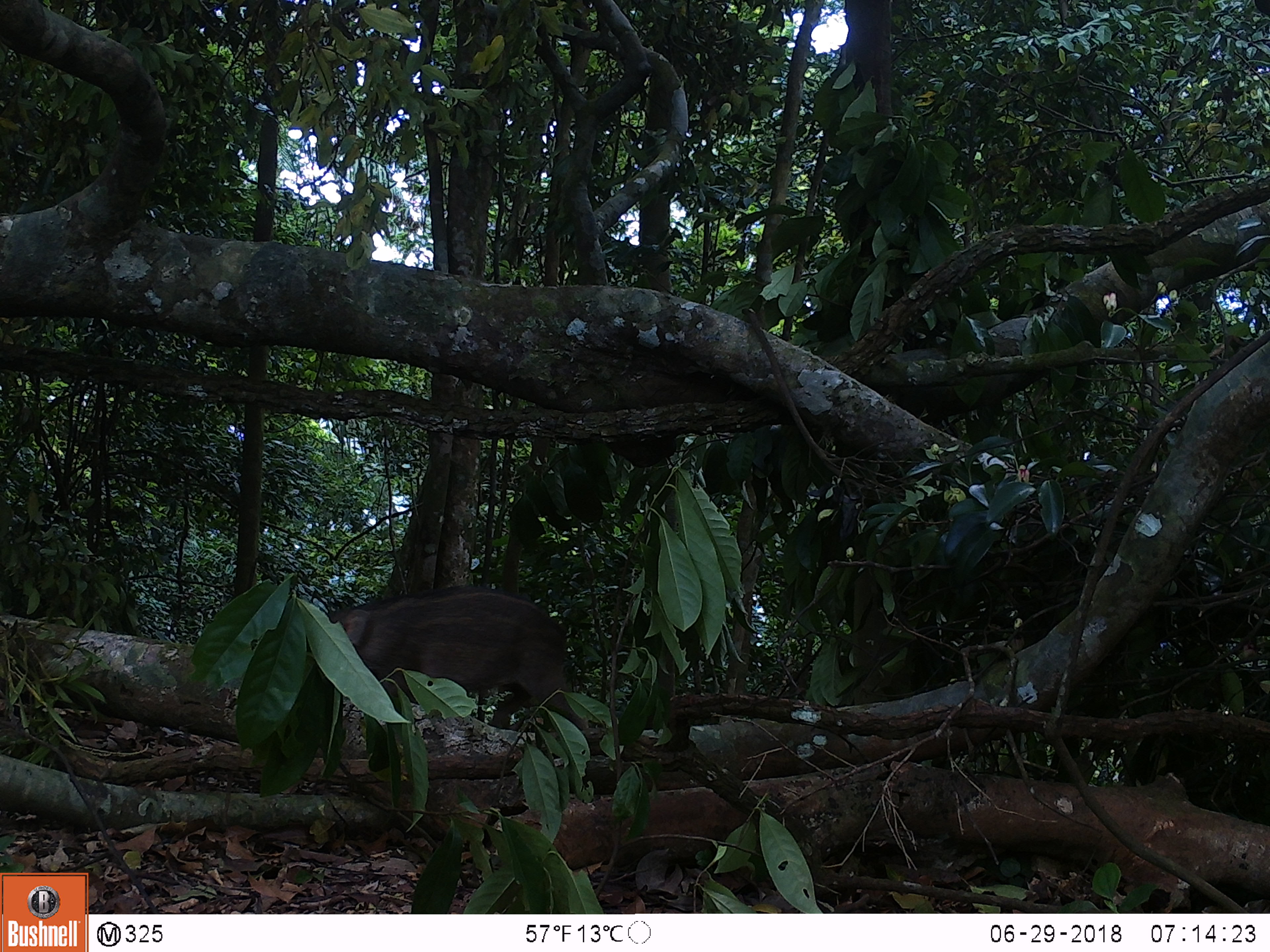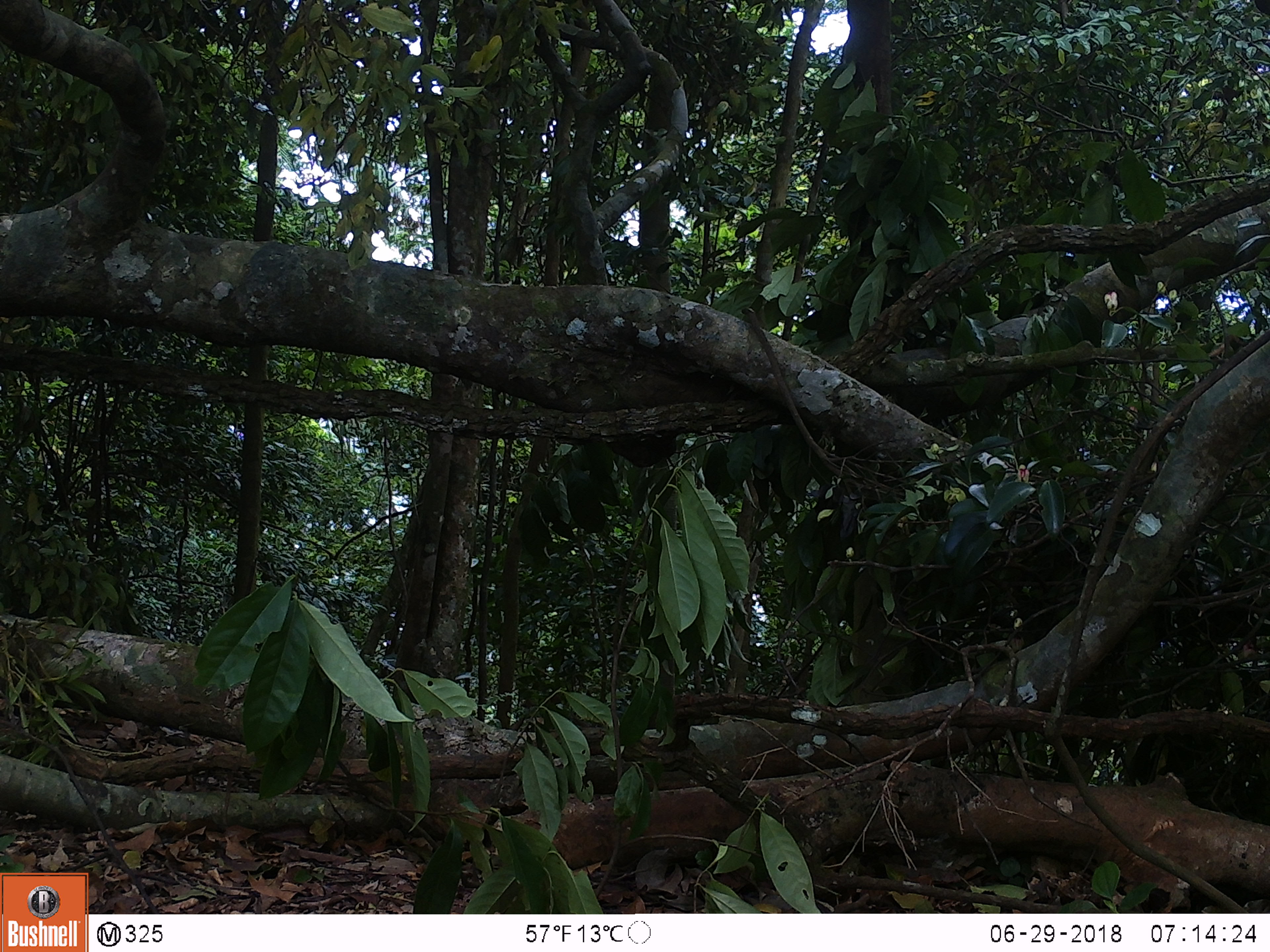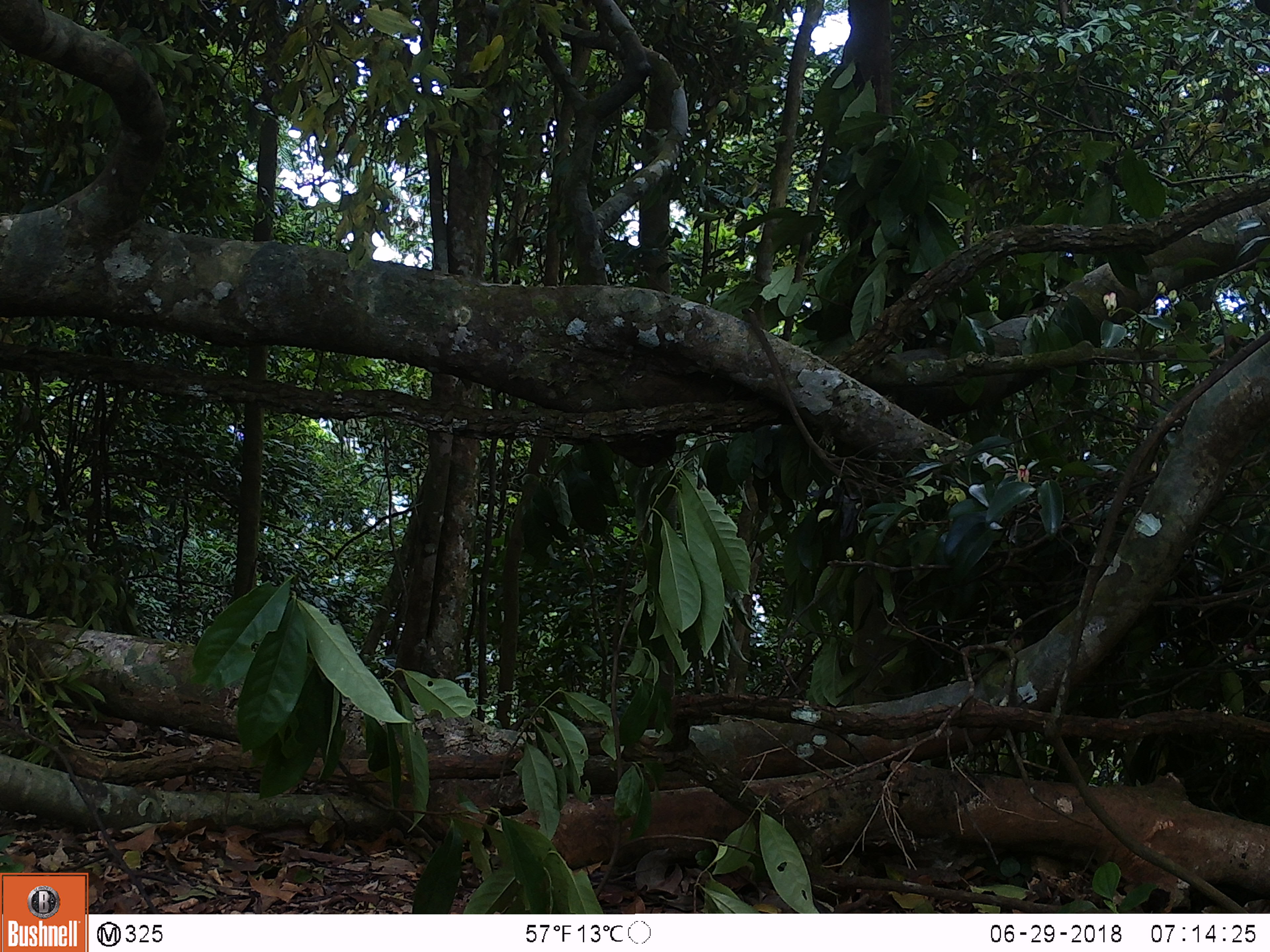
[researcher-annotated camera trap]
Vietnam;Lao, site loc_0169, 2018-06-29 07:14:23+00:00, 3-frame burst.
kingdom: Animalia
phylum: Chordata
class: Mammalia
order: Artiodactyla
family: Suidae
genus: Sus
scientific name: Sus scrofa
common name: eurasian wild pig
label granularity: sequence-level